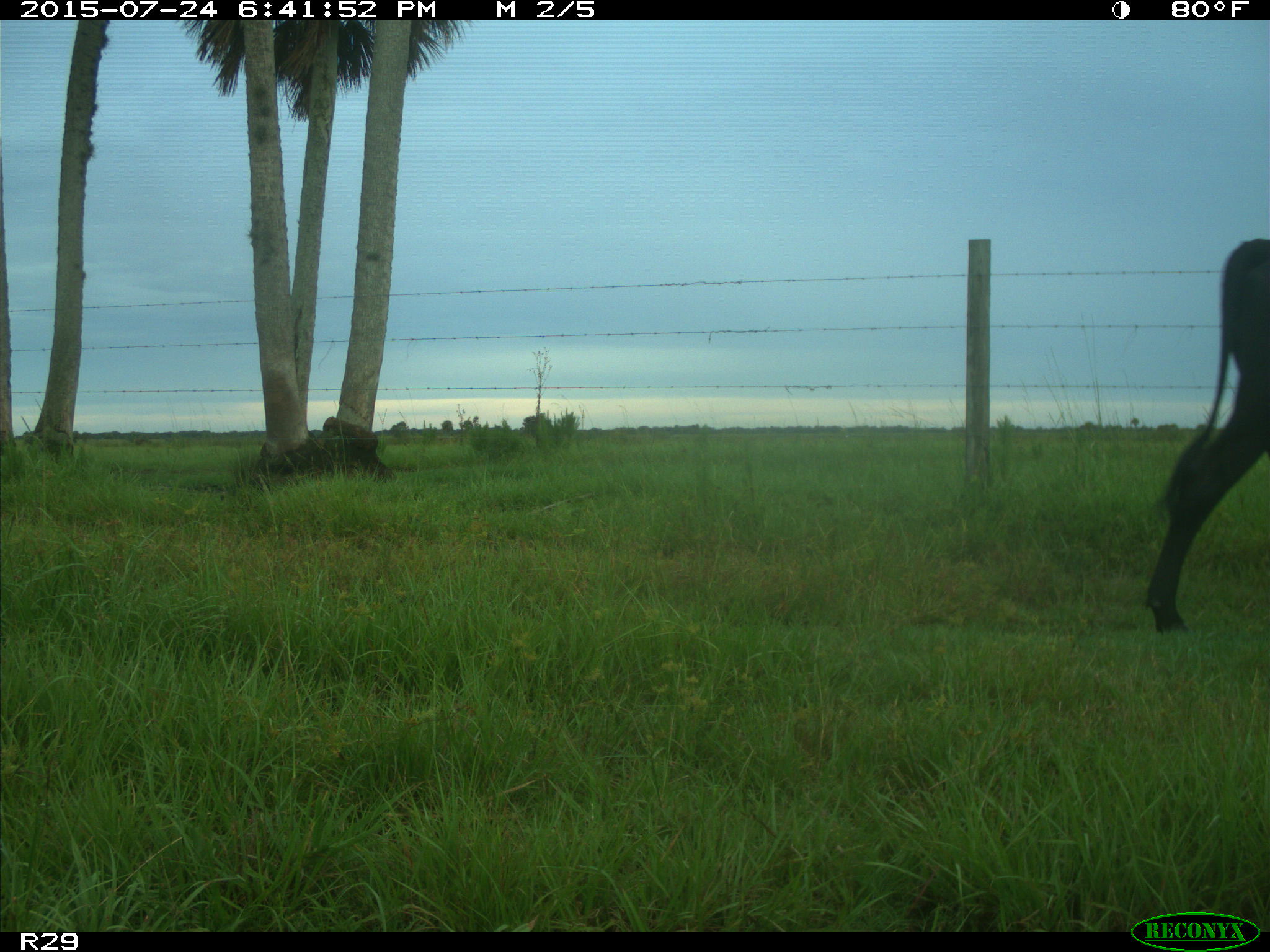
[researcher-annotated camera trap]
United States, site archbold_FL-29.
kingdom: Animalia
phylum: Chordata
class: Mammalia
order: Artiodactyla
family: Bovidae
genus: Bos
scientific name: Bos taurus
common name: domestic cow